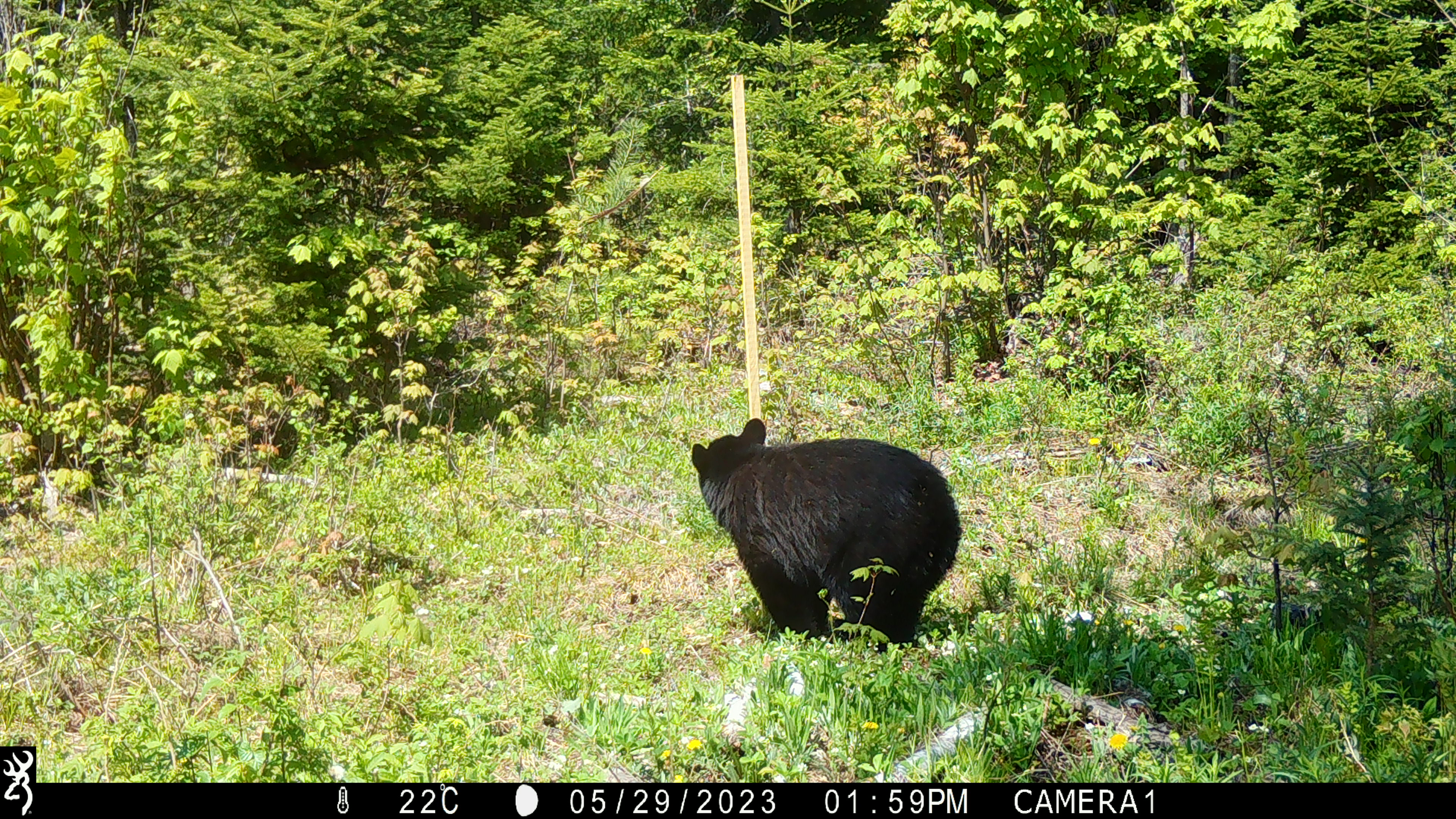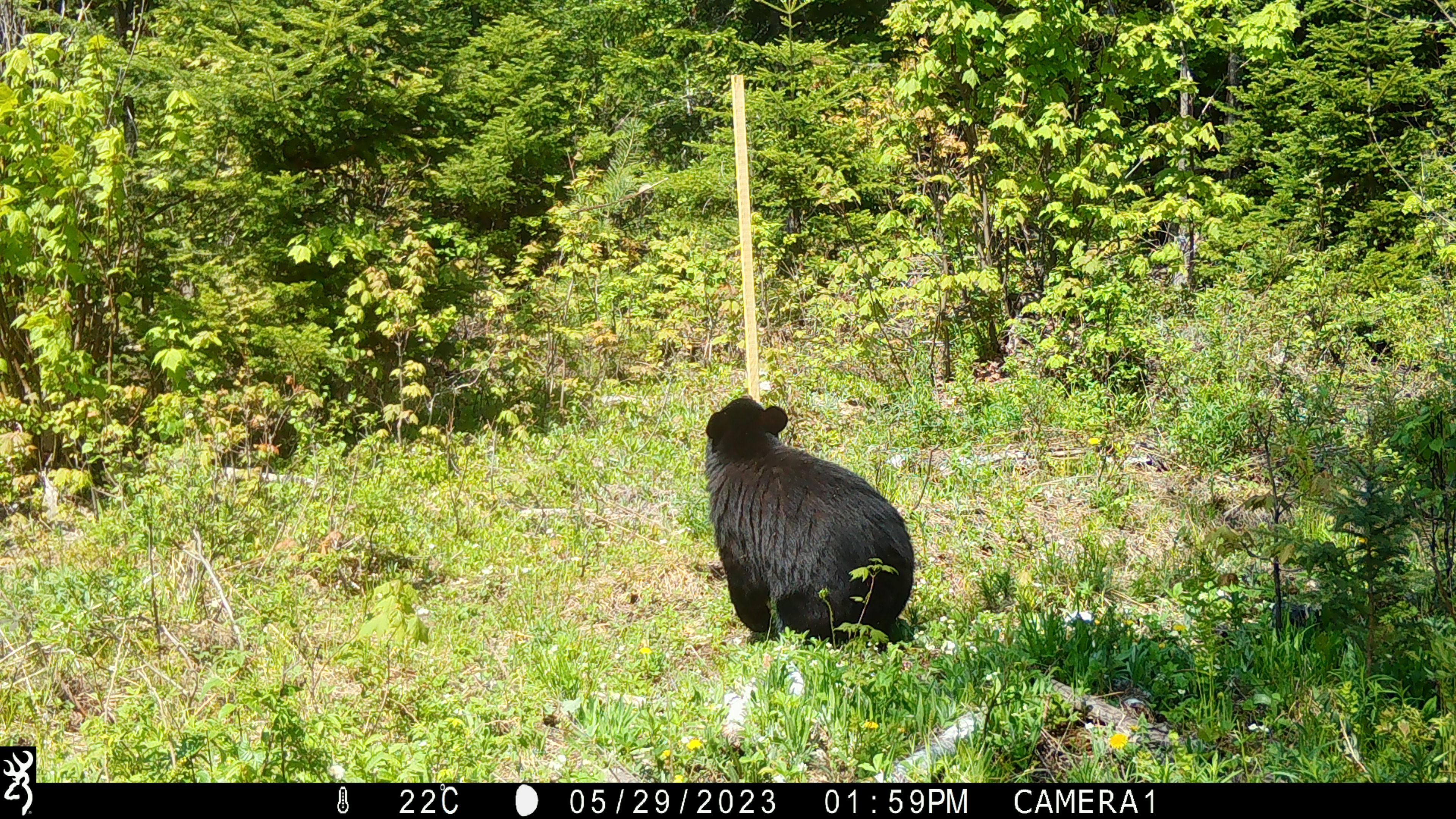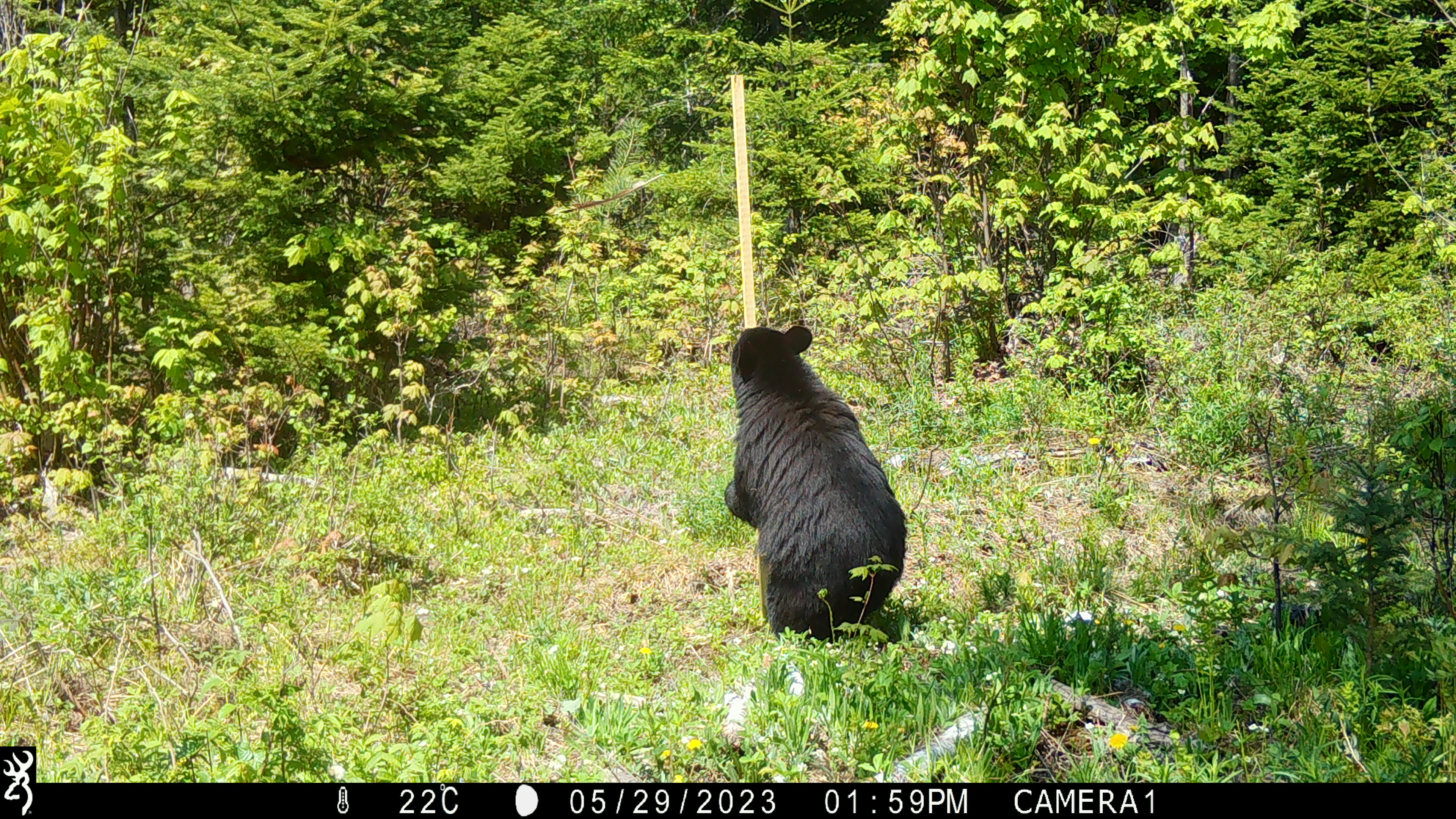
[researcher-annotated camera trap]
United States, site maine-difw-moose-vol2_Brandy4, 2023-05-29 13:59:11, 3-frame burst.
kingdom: Animalia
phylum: Chordata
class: Mammalia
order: Carnivora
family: Ursidae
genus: Ursus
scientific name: Ursus americanus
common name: black bear